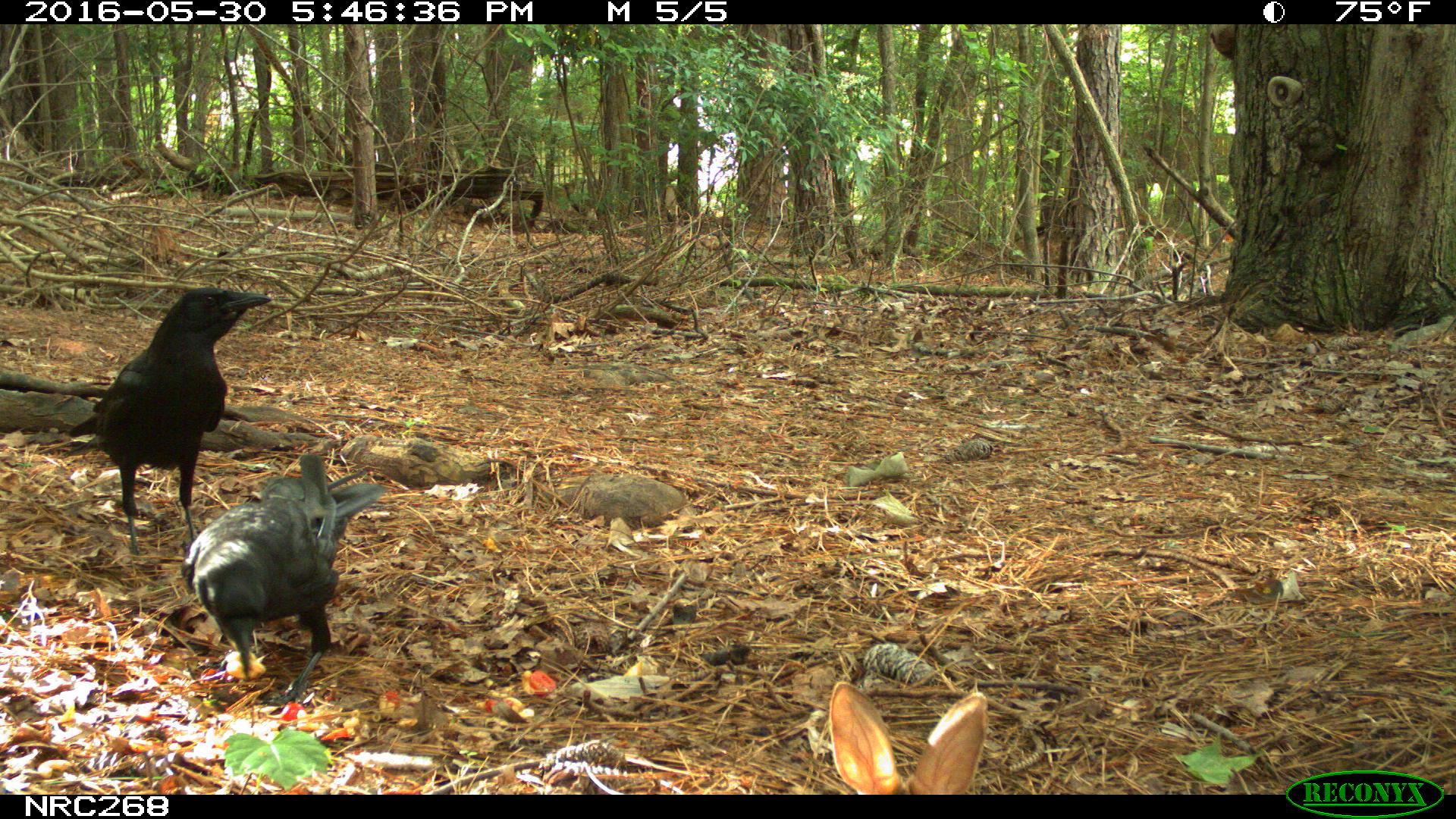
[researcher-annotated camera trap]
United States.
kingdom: Animalia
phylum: Chordata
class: Aves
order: Passeriformes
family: Corvidae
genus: Corvus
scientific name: Corvus brachyrhynchos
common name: american crow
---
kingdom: Animalia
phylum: Chordata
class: Mammalia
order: Lagomorpha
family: Leporidae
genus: Sylvilagus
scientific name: Sylvilagus floridanus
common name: eastern cottontail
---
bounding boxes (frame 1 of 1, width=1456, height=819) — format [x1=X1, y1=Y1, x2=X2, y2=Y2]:
American Crow: [x1=62, y1=280, x2=270, y2=559]; [x1=184, y1=444, x2=390, y2=707]
Eastern Cottontail: [x1=815, y1=658, x2=1012, y2=793]